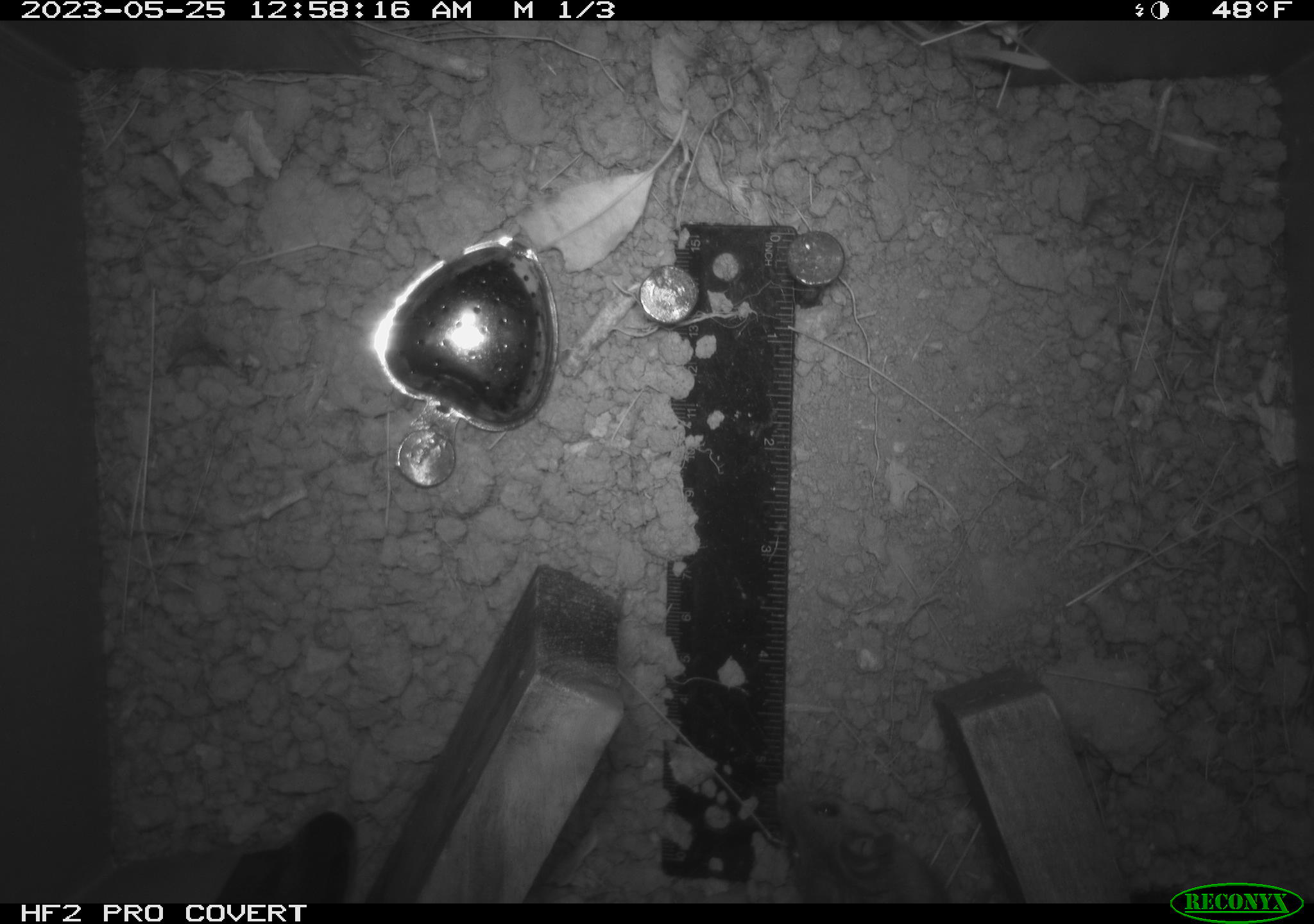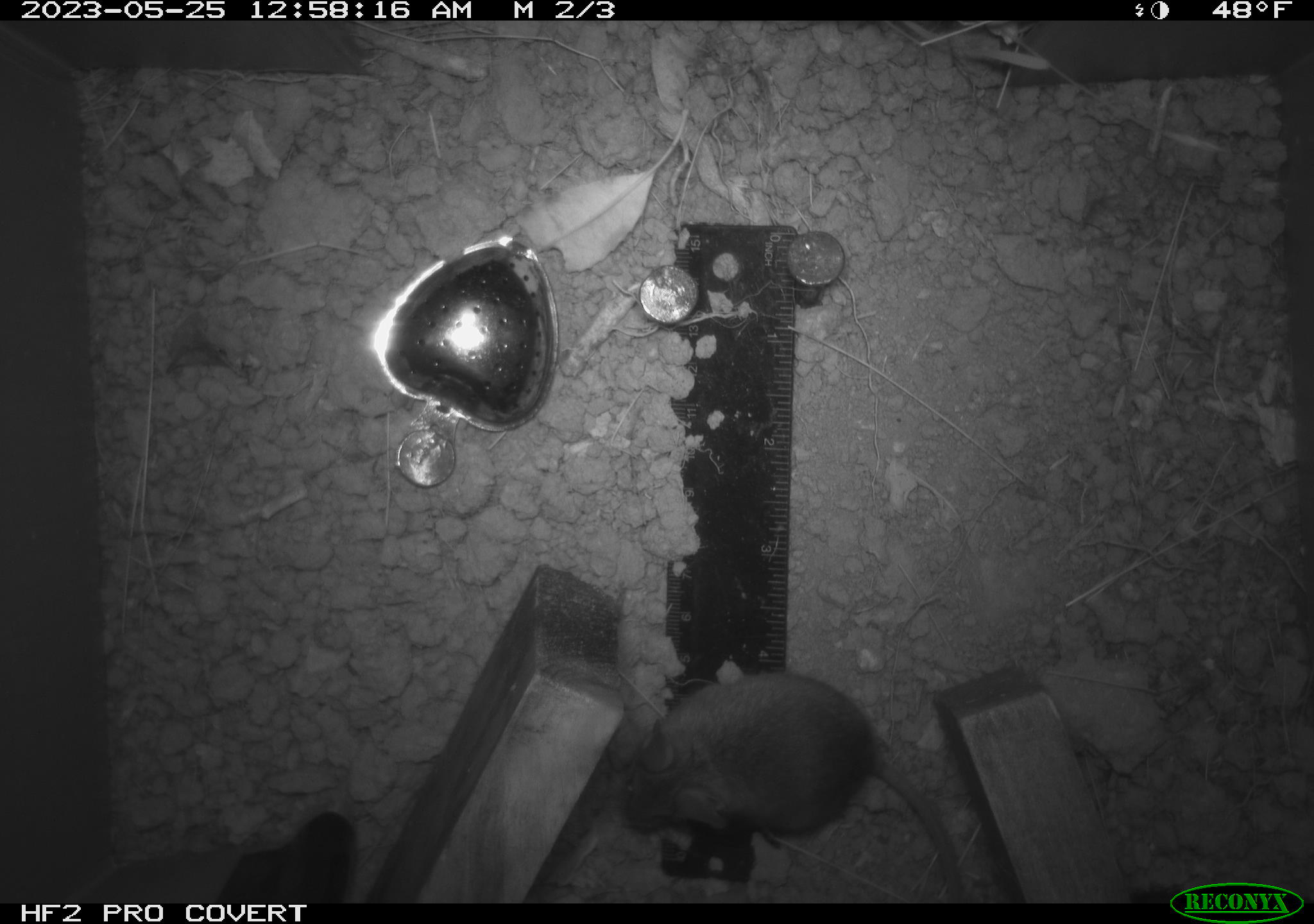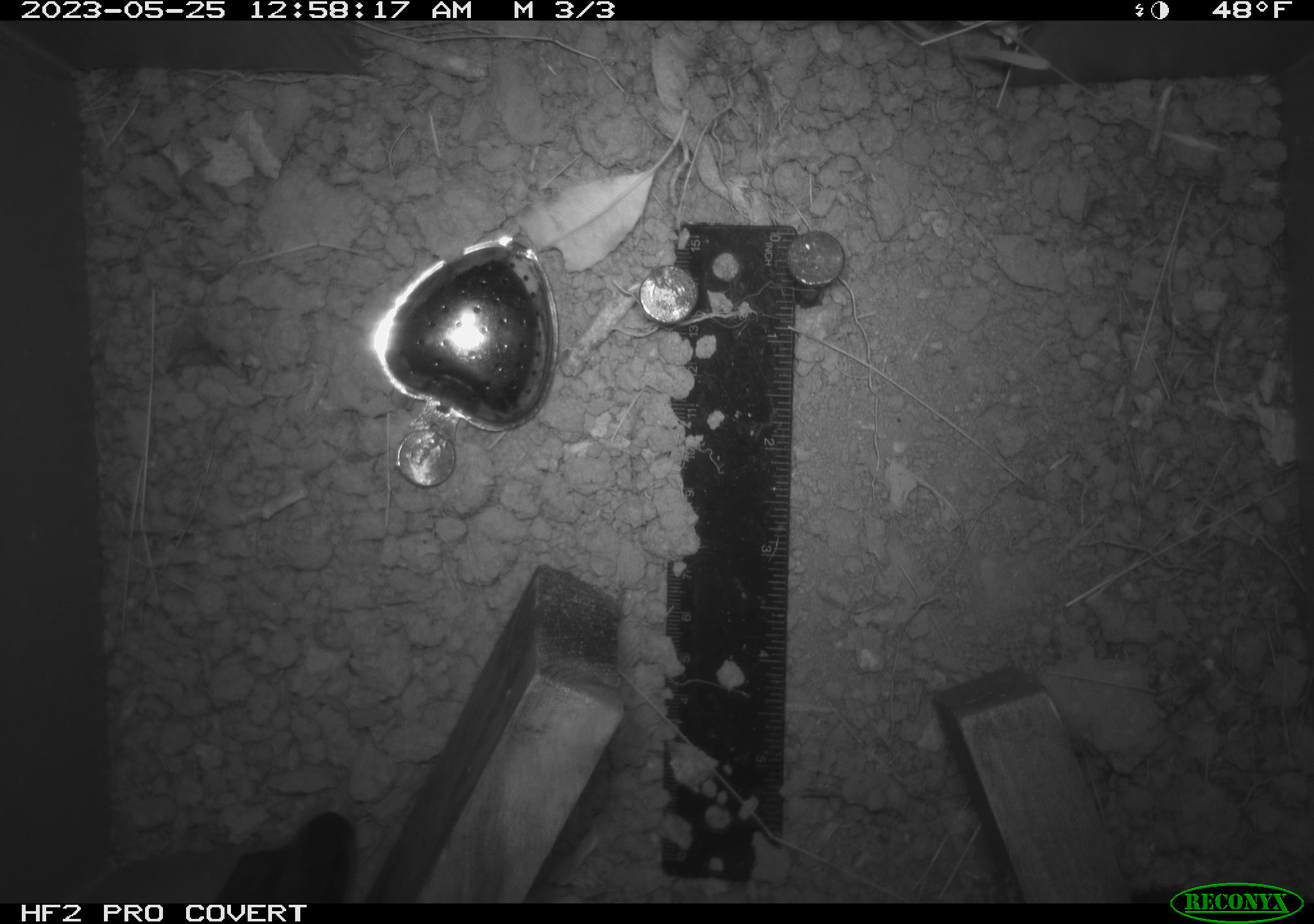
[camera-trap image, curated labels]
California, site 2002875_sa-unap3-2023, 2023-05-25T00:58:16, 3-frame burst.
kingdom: Animalia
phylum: Chordata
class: Mammalia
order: Rodentia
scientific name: Rodentia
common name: mouse species